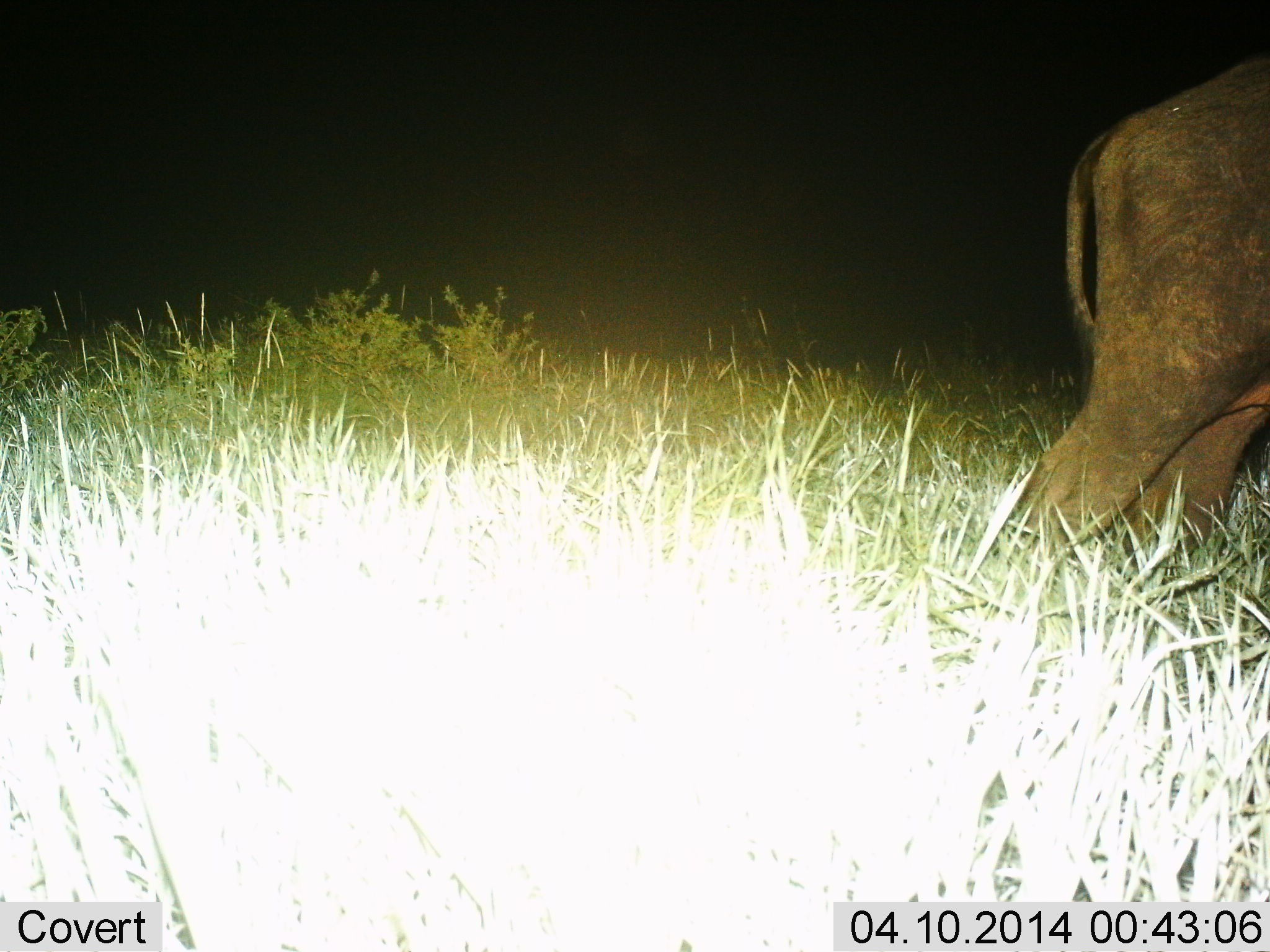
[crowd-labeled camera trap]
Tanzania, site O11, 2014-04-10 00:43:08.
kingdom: Animalia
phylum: Chordata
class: Mammalia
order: Proboscidea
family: Elephantidae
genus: Loxodonta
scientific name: Loxodonta africana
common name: african bush elephant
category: elephant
Elephant (african bush elephant) (Loxodonta africana), count 1. Behavior (volunteer vote fractions): standing 40%, resting 0%, moving 60%, interacting 0%. Young present (vote fraction): 0%. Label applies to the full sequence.